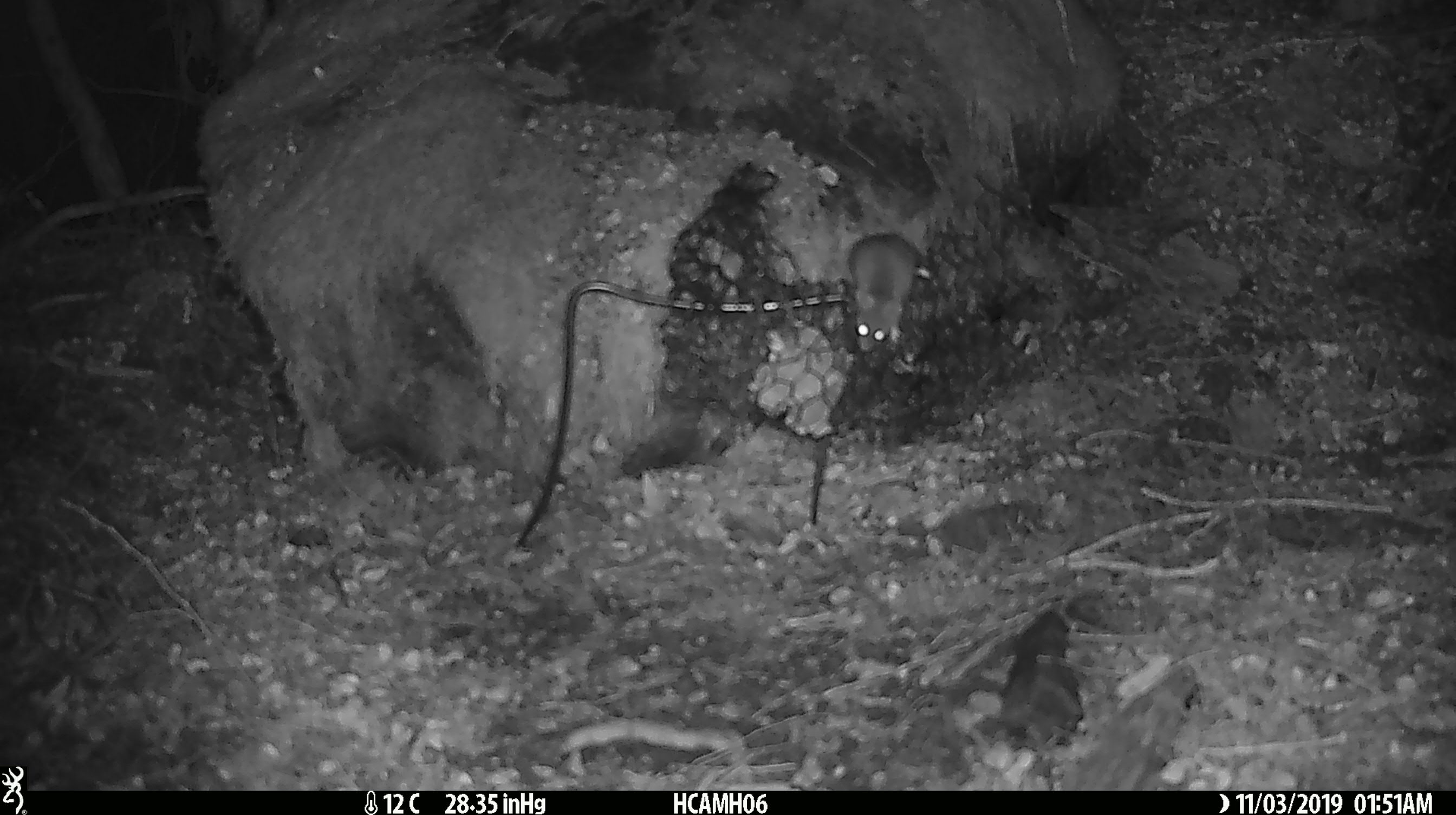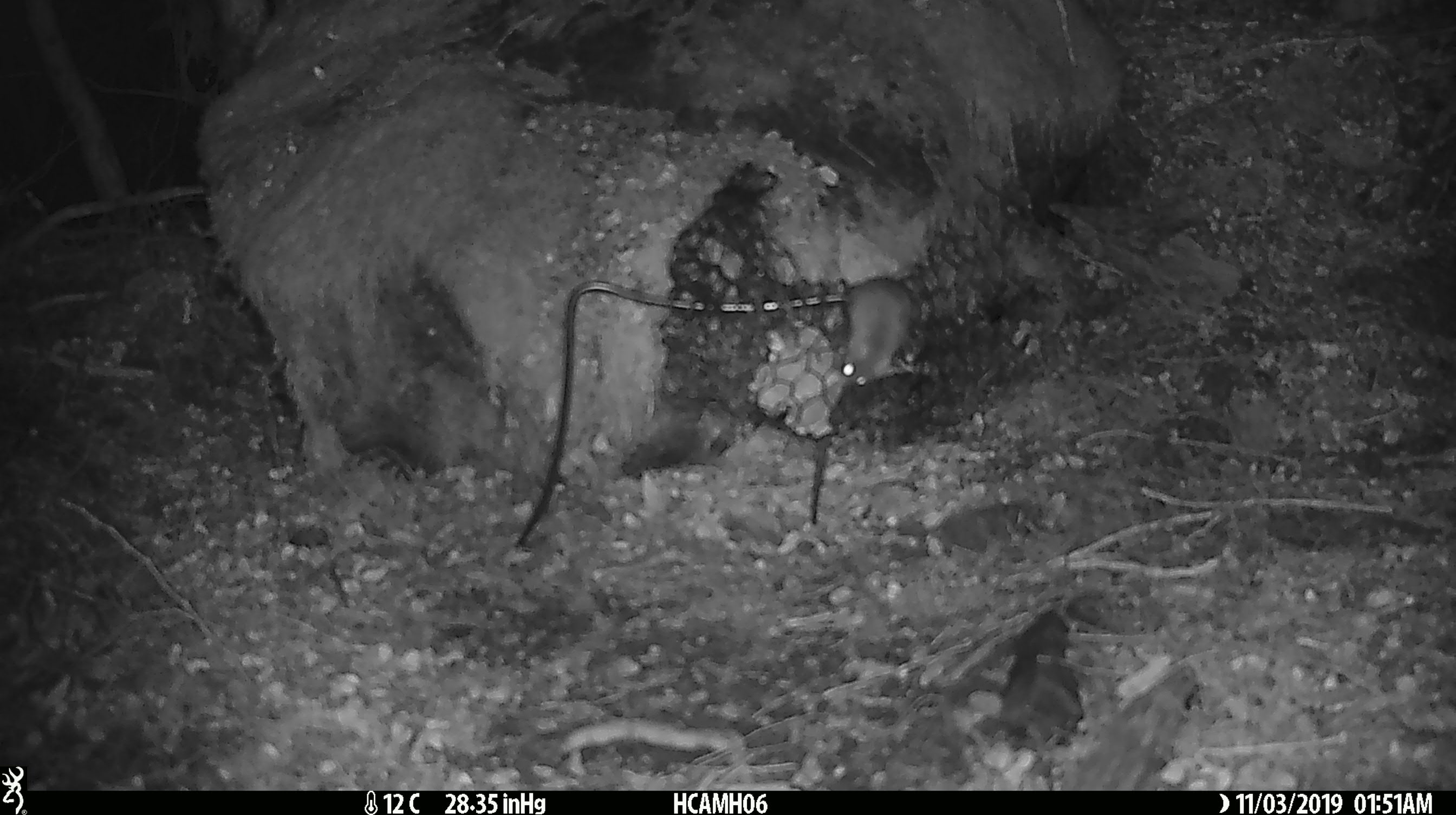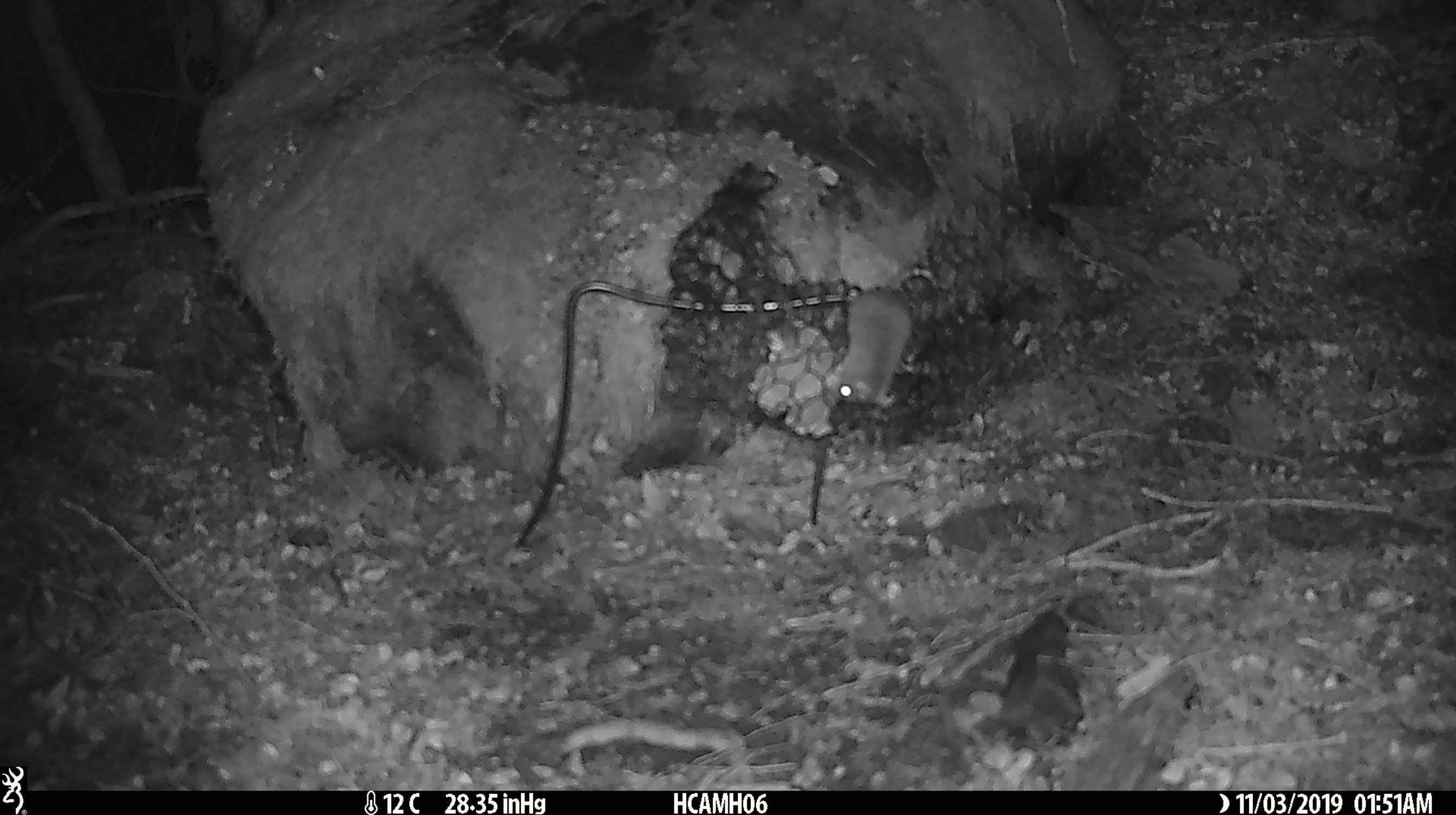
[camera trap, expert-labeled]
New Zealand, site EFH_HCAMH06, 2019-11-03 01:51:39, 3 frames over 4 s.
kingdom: Animalia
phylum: Chordata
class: Mammalia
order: Rodentia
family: Muridae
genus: Mus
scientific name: Mus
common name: mouse